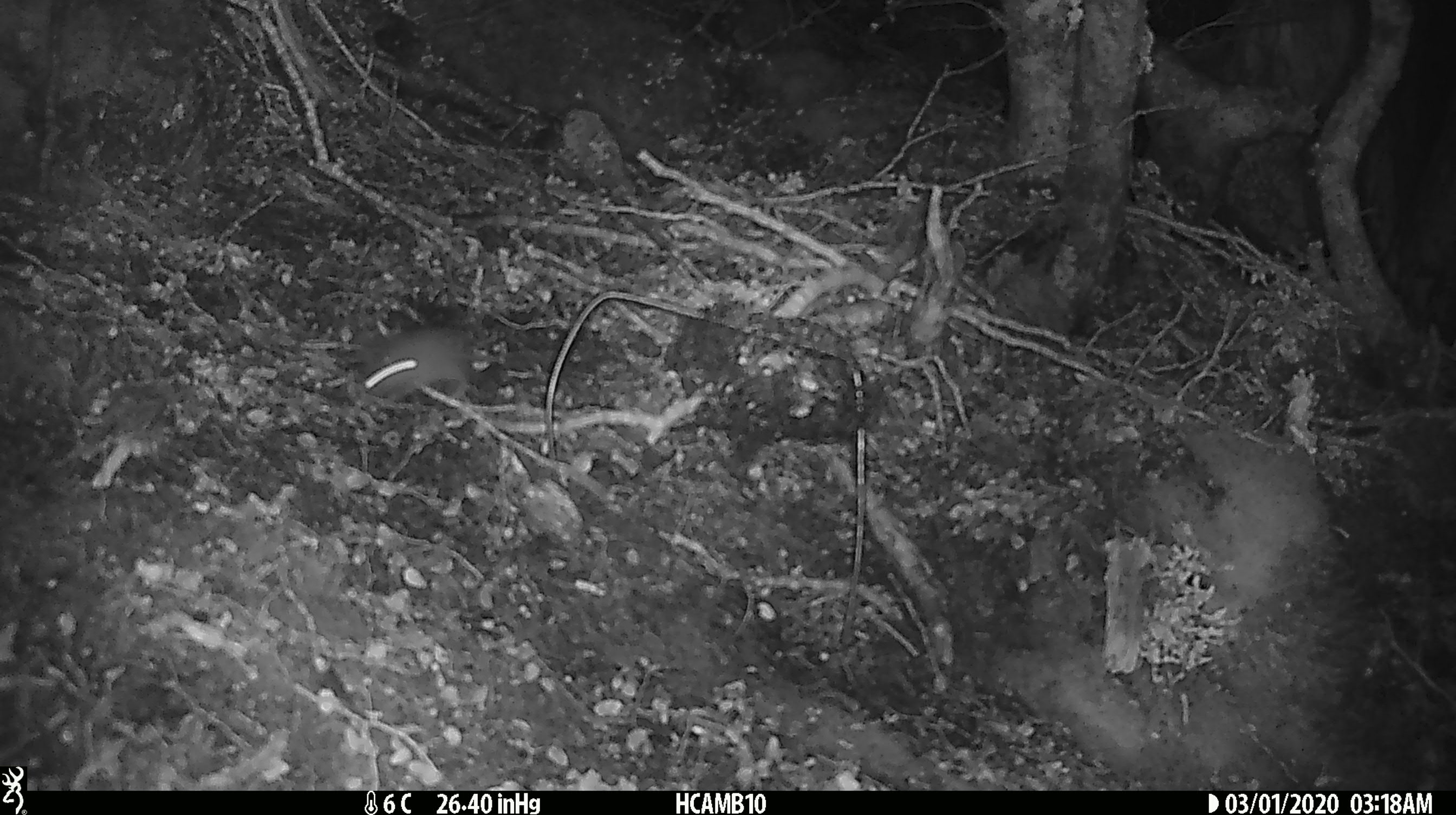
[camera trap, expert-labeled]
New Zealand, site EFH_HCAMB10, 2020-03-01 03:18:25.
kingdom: Animalia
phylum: Chordata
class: Mammalia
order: Rodentia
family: Muridae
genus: Mus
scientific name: Mus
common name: mouse